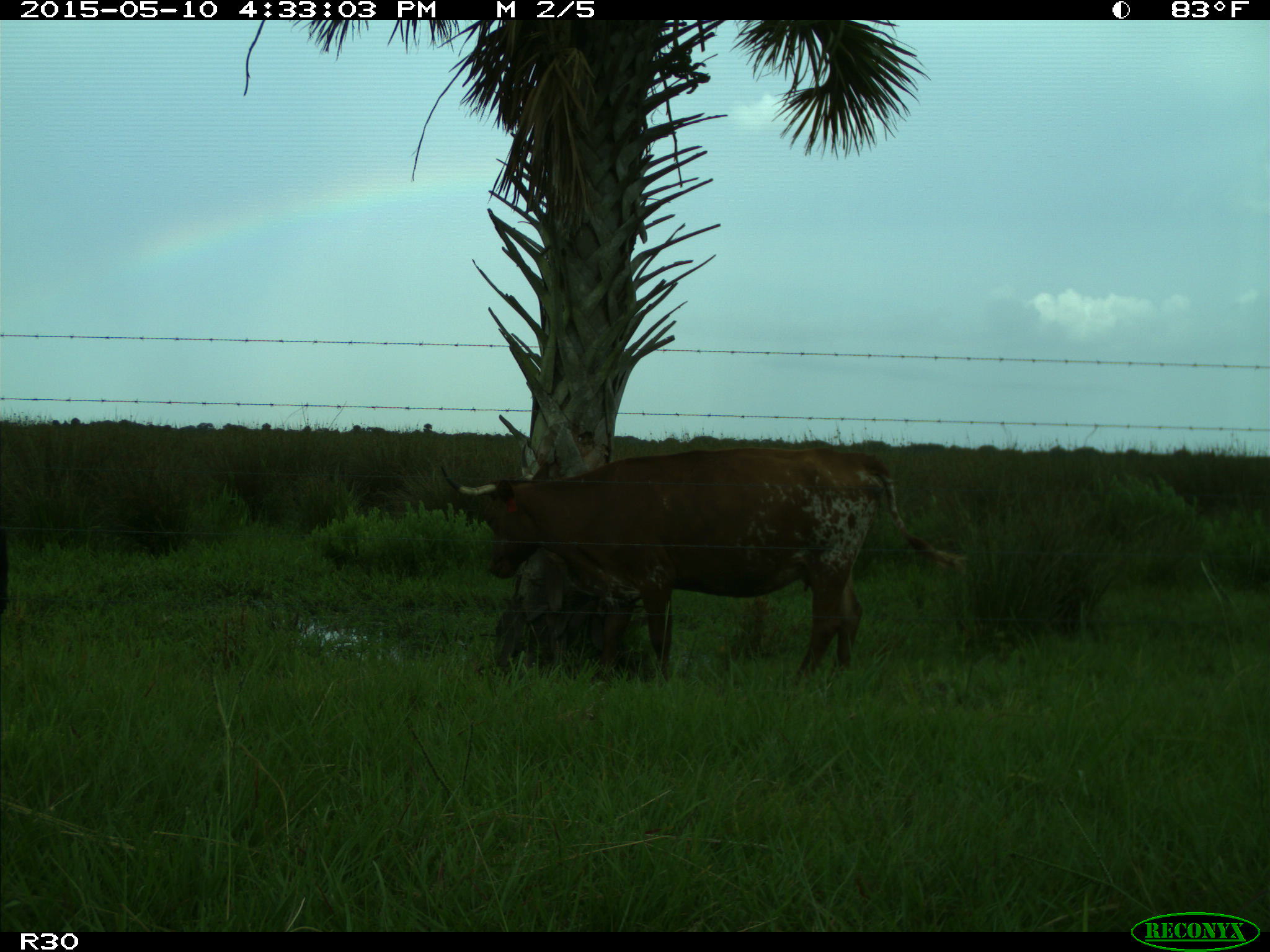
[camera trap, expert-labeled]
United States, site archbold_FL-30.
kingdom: Animalia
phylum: Chordata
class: Mammalia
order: Artiodactyla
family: Bovidae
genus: Bos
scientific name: Bos taurus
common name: domestic cow